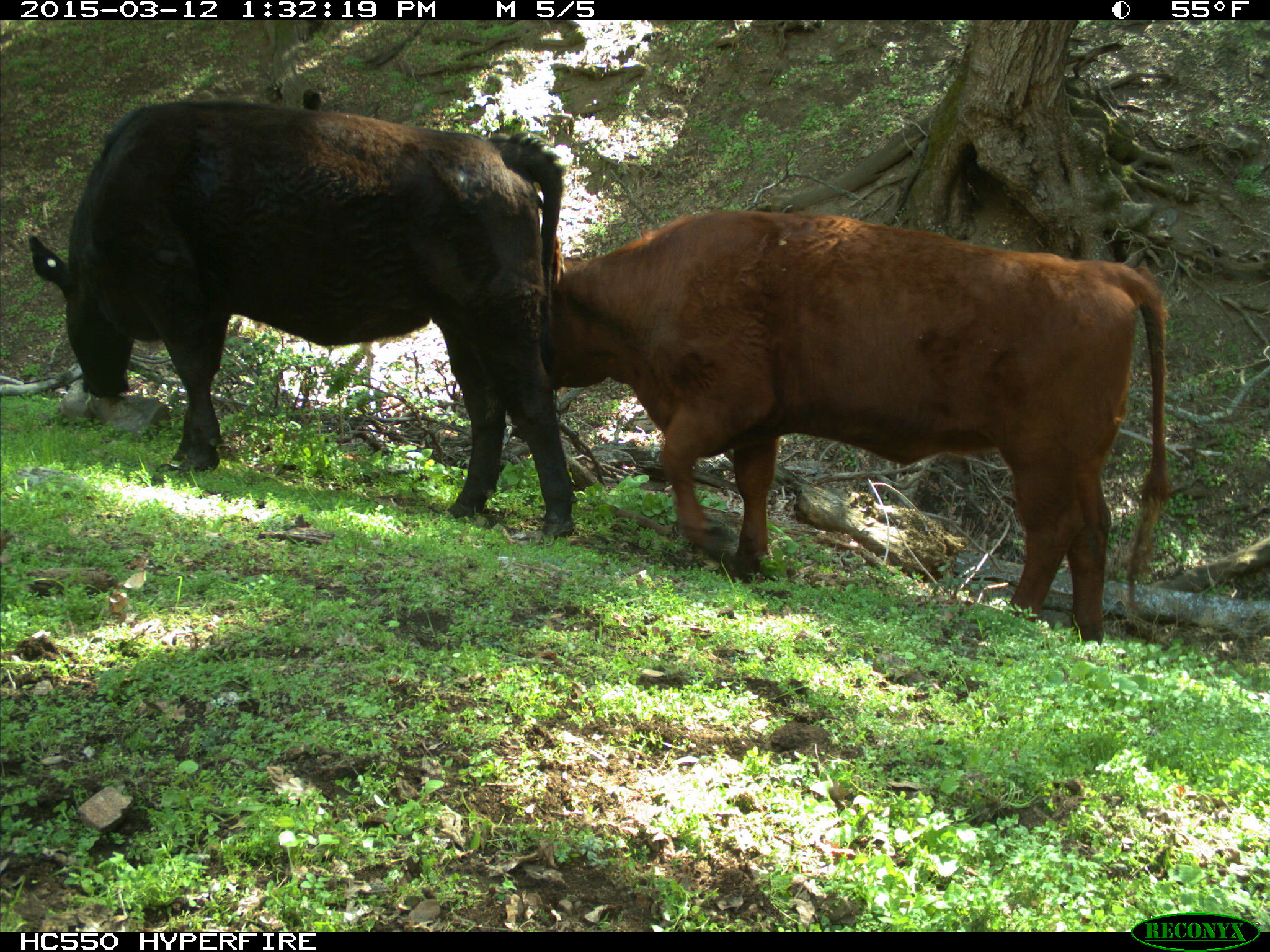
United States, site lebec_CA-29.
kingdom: Animalia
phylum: Chordata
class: Mammalia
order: Artiodactyla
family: Bovidae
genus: Bos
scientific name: Bos taurus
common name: domestic cow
Bos taurus (domestic cow).